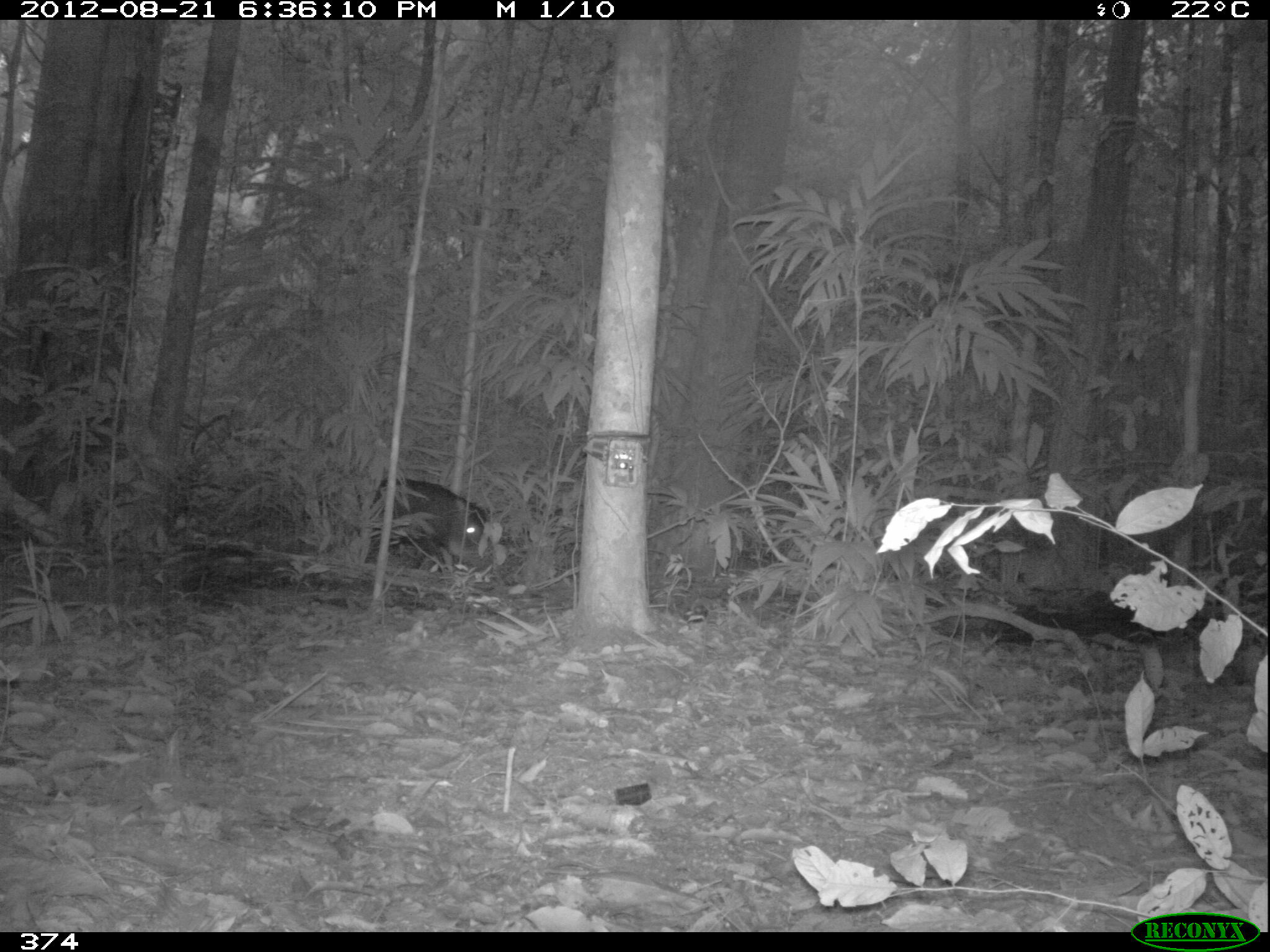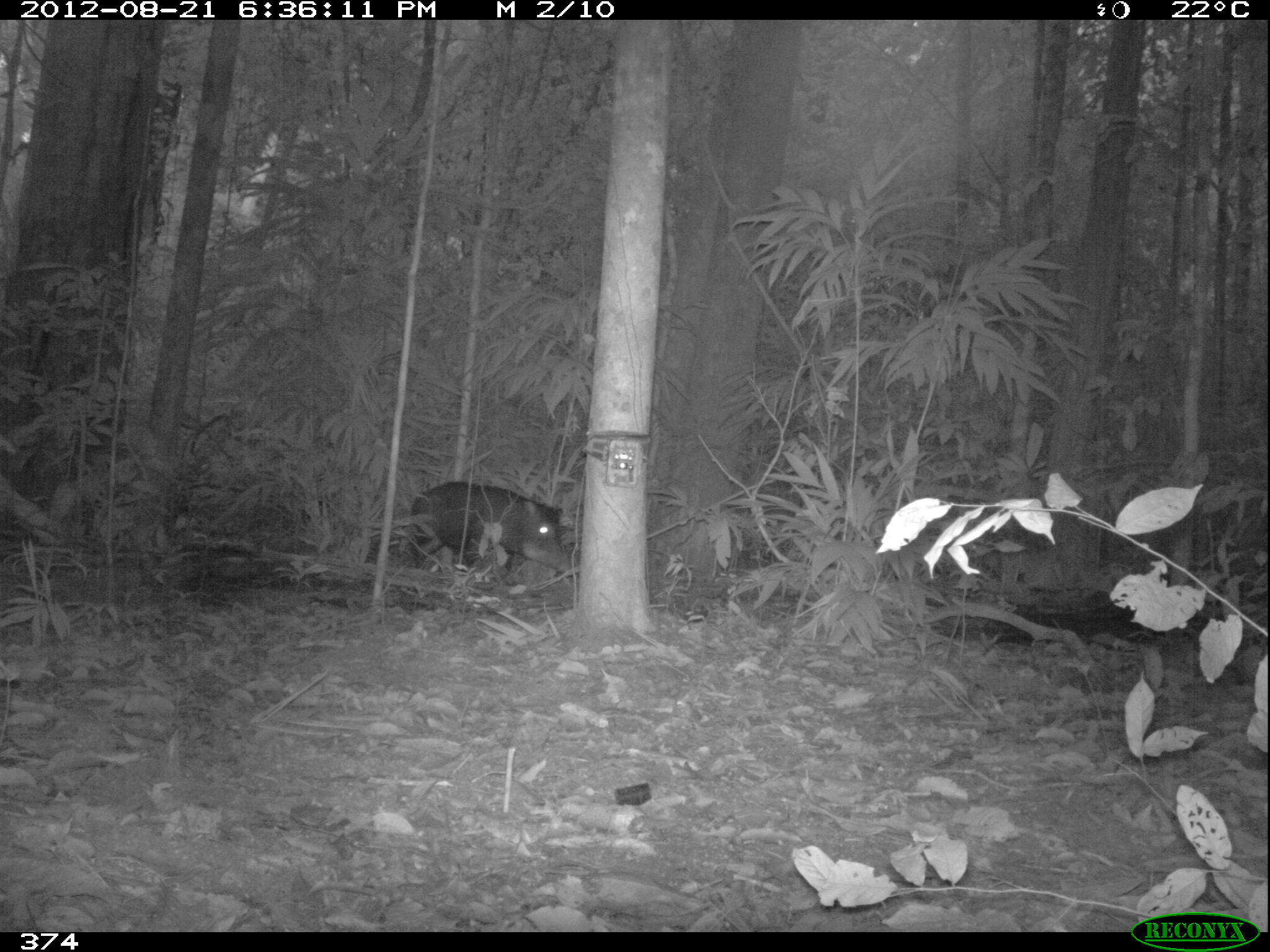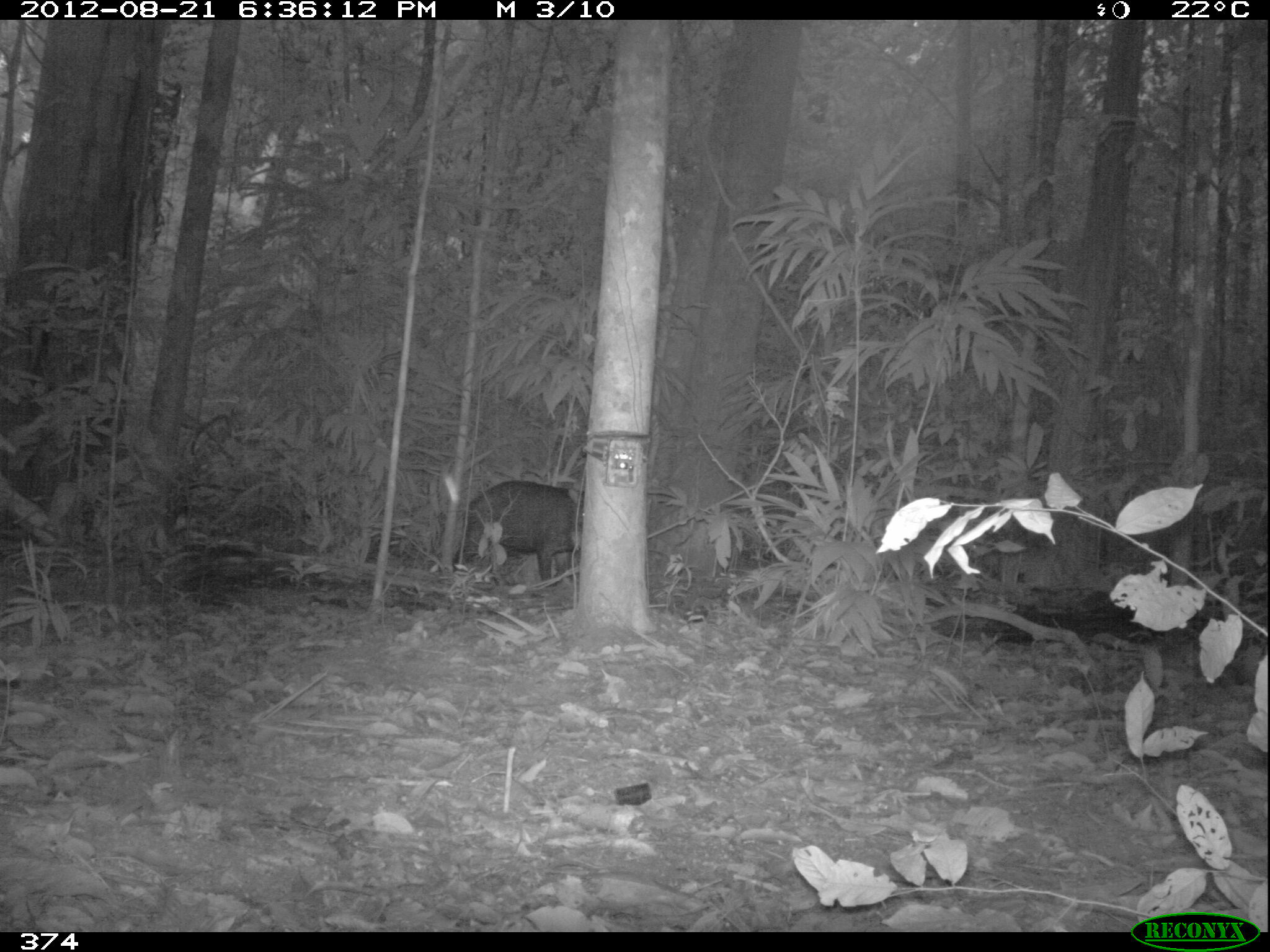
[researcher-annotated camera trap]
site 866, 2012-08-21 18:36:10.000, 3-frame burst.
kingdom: Animalia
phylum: Chordata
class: Mammalia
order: Artiodactyla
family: Tayassuidae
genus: Tayassu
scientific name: Tayassu pecari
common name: white-lipped peccary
Tayassu pecari (white-lipped peccary).